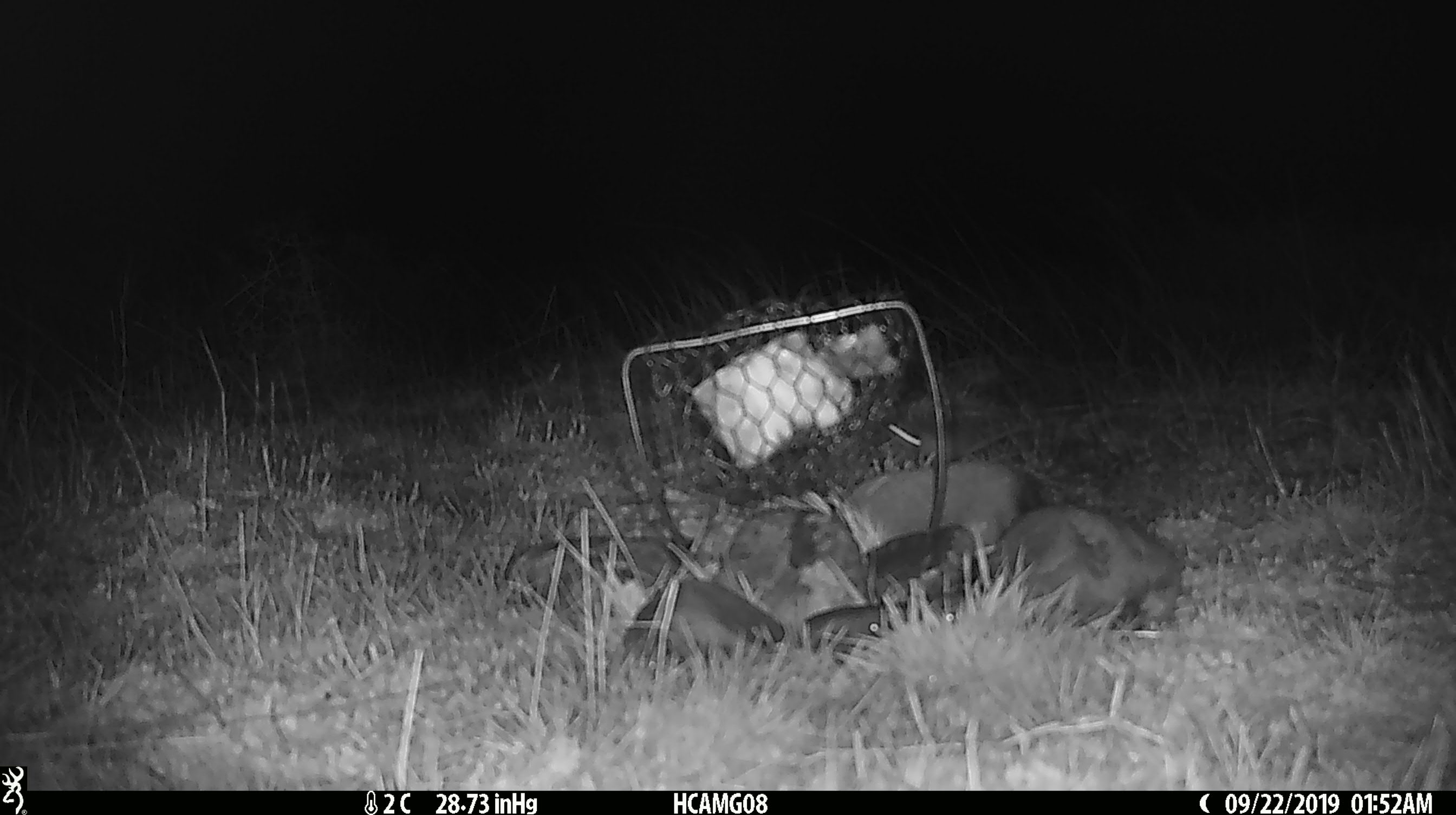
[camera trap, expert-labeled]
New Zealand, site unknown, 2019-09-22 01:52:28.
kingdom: Animalia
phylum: Chordata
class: Mammalia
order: Rodentia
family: Muridae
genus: Mus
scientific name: Mus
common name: mouse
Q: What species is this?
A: Mouse (Mus).